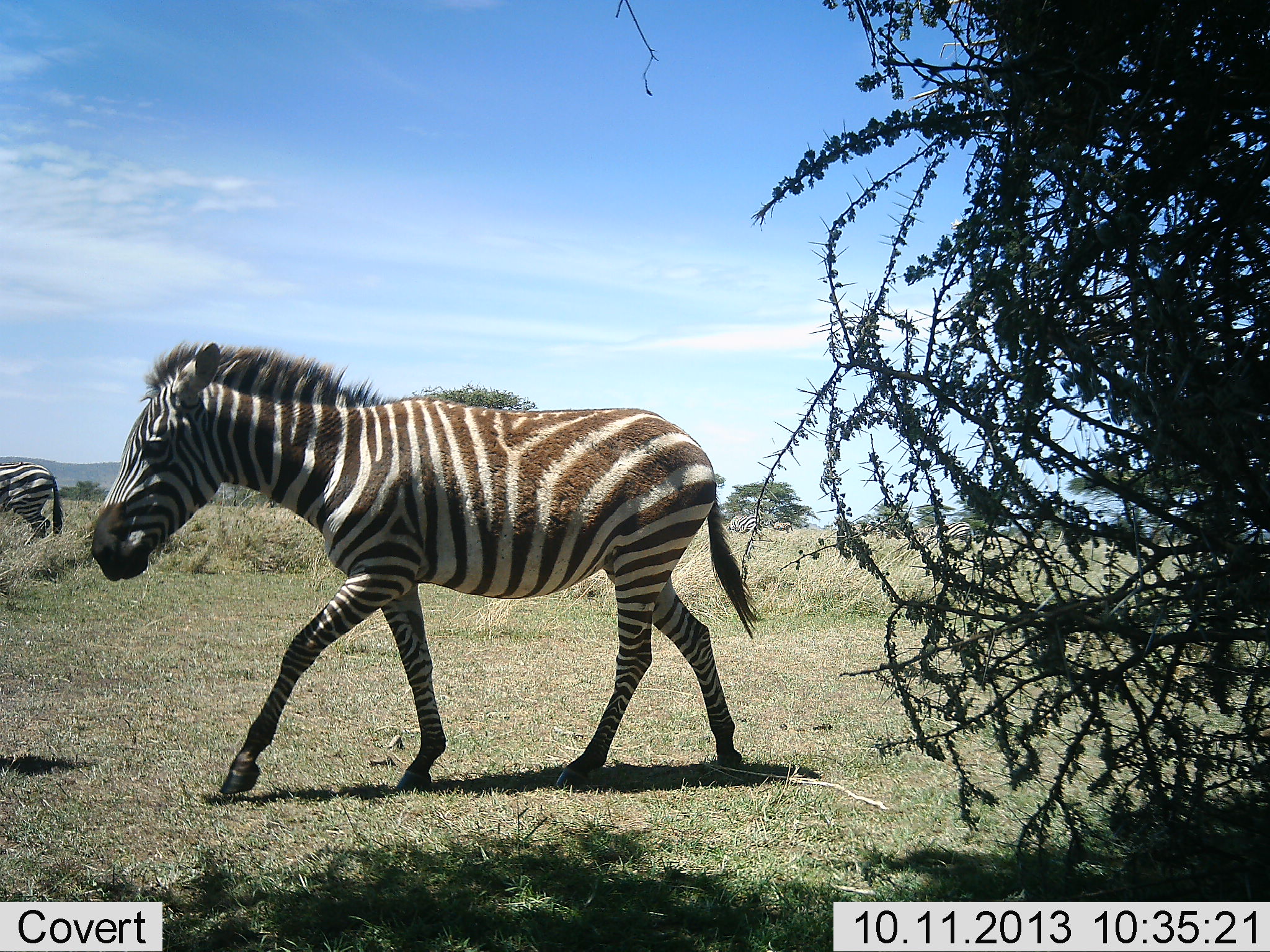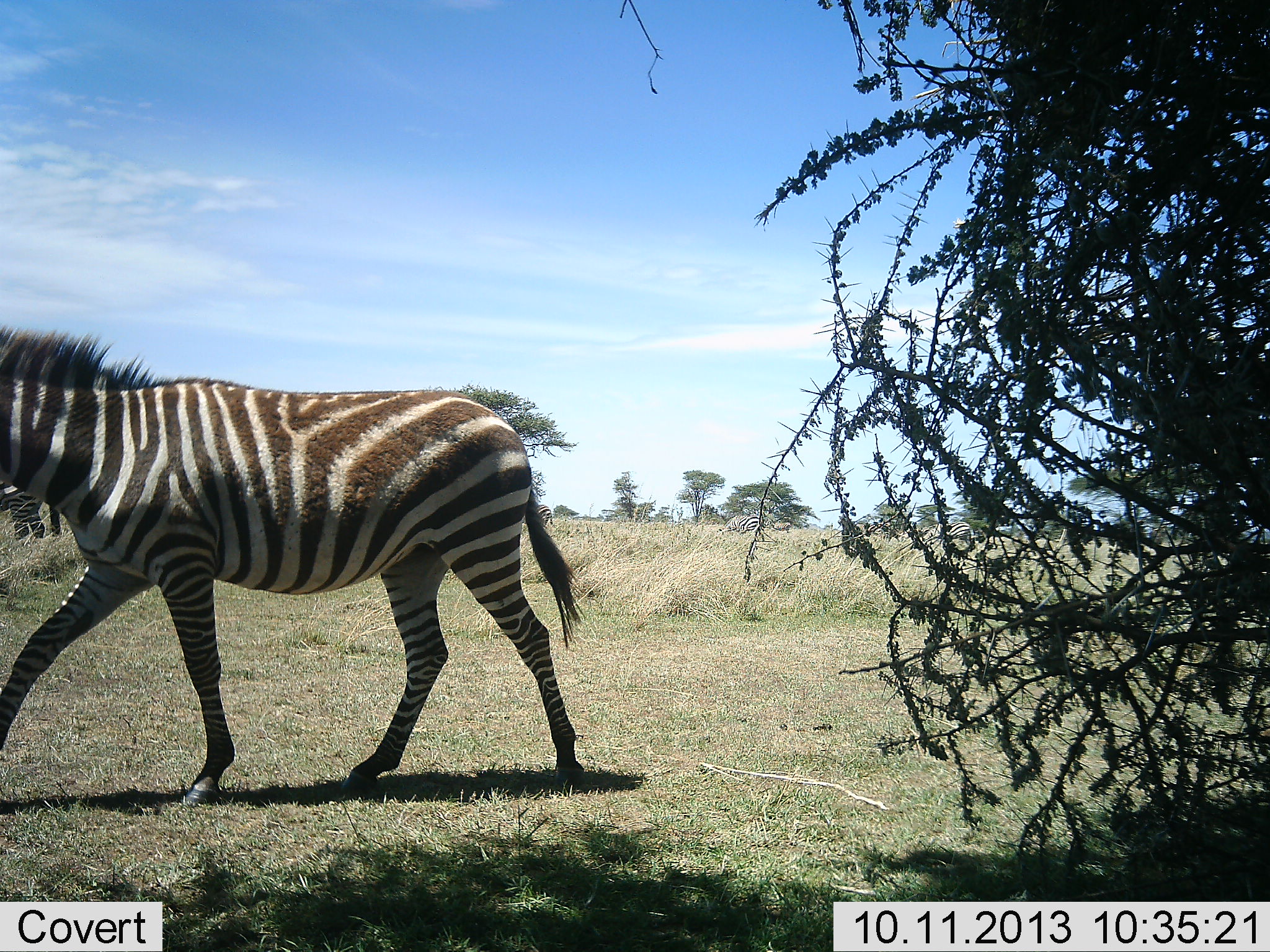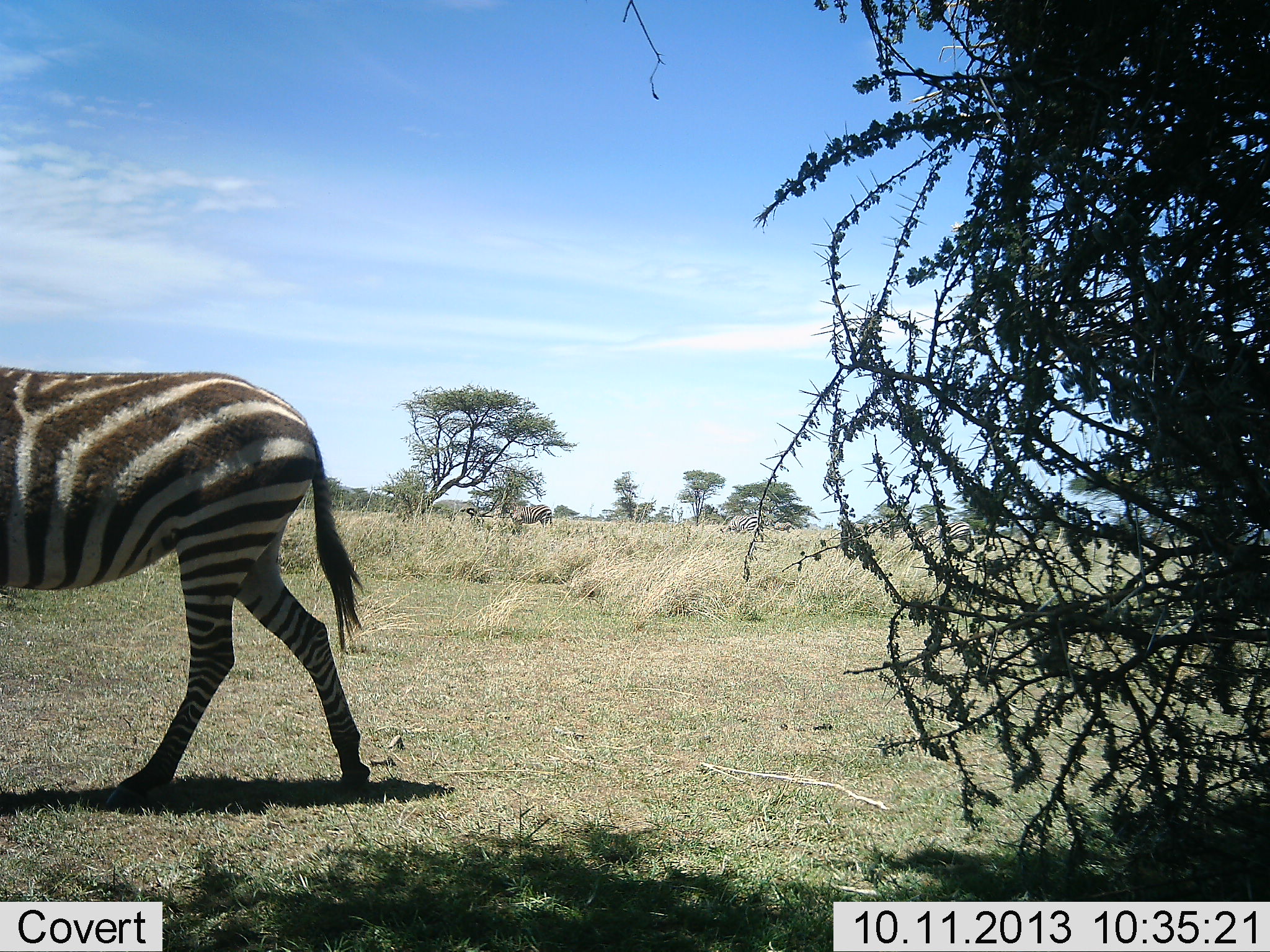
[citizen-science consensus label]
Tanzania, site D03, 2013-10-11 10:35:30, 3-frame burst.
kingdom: Animalia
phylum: Chordata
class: Mammalia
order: Perissodactyla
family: Equidae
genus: Equus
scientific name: Equus quagga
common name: plains zebra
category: zebra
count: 2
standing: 16%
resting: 0%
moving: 100%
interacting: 0%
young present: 8%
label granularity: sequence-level